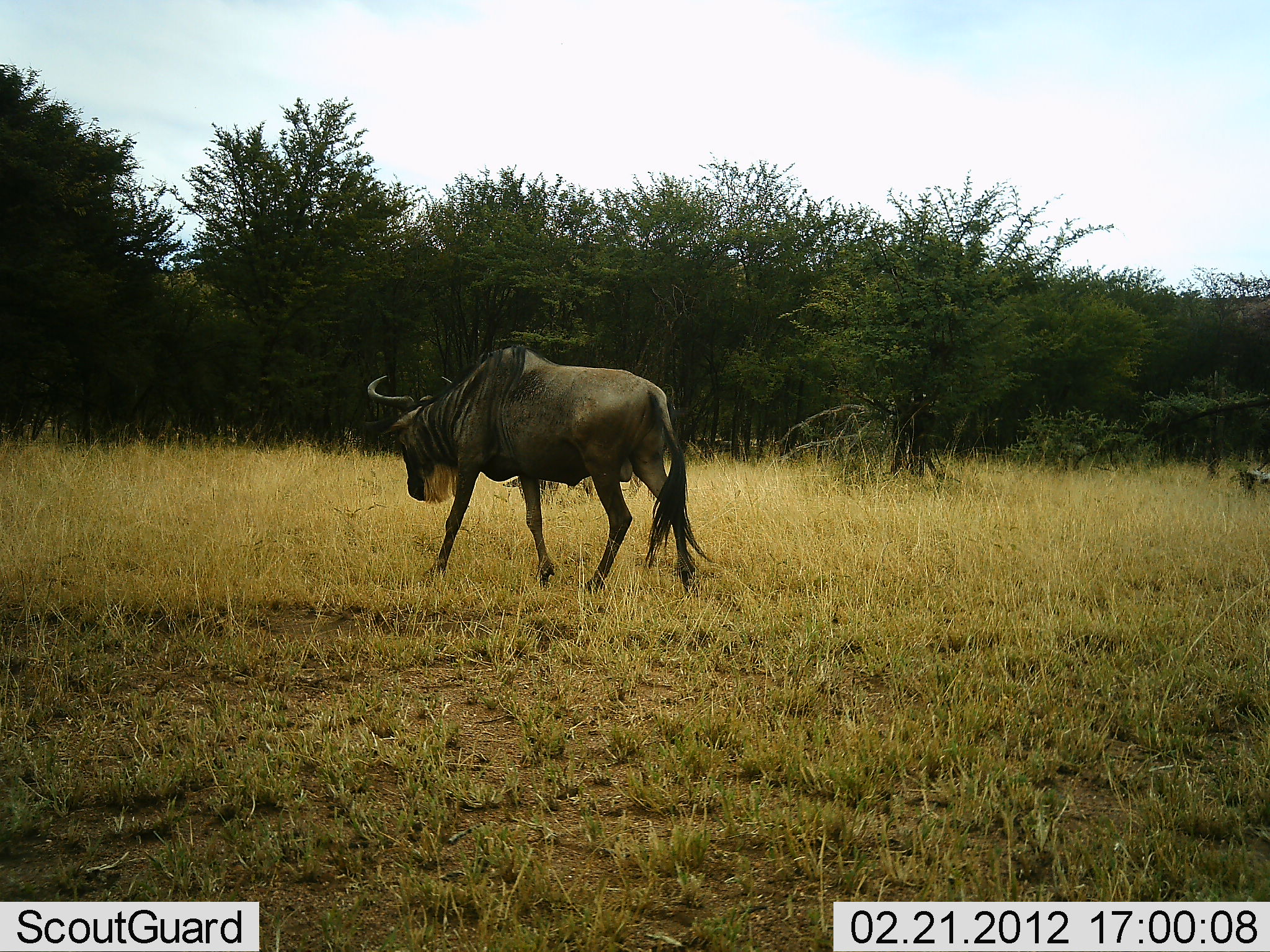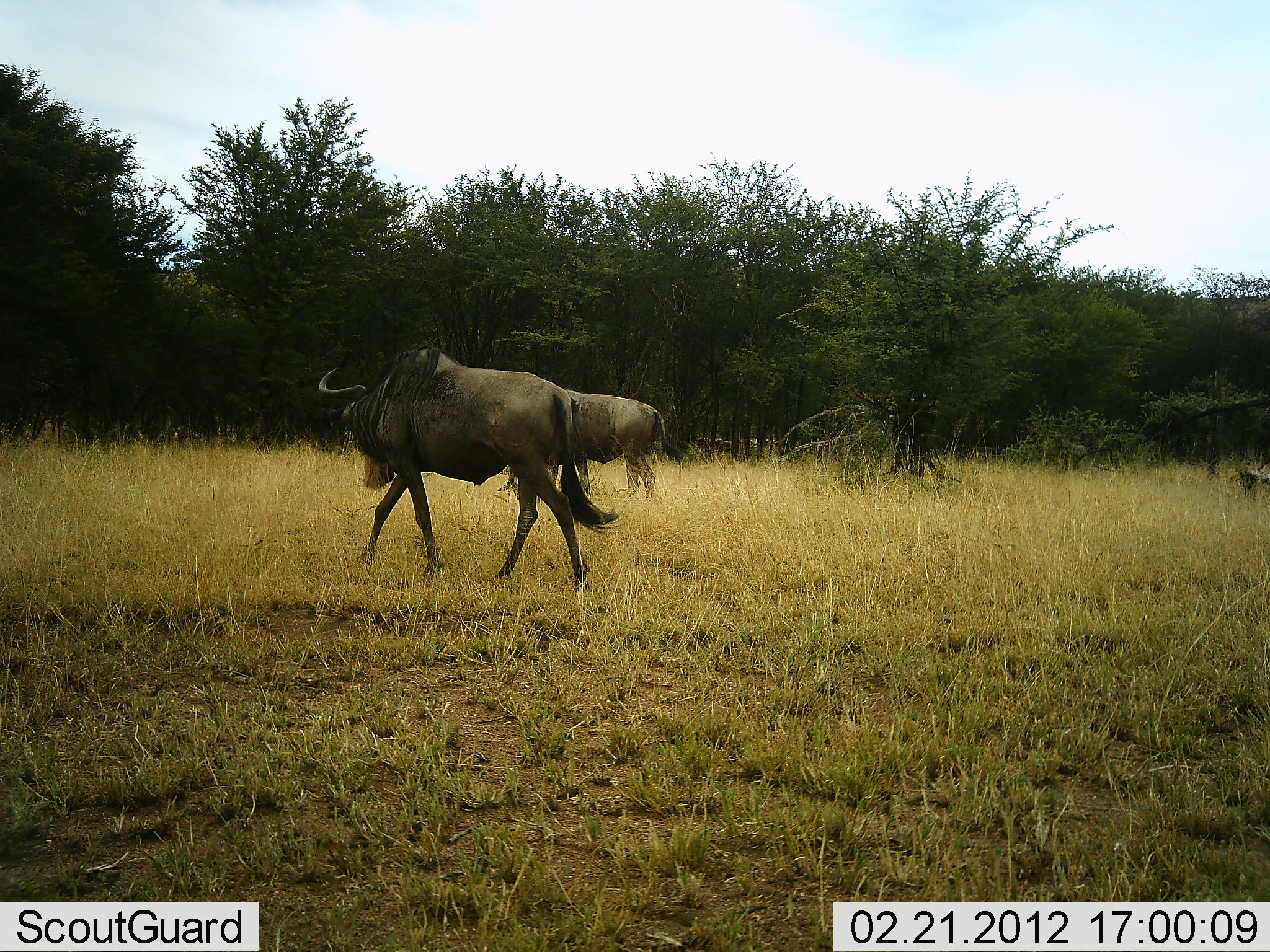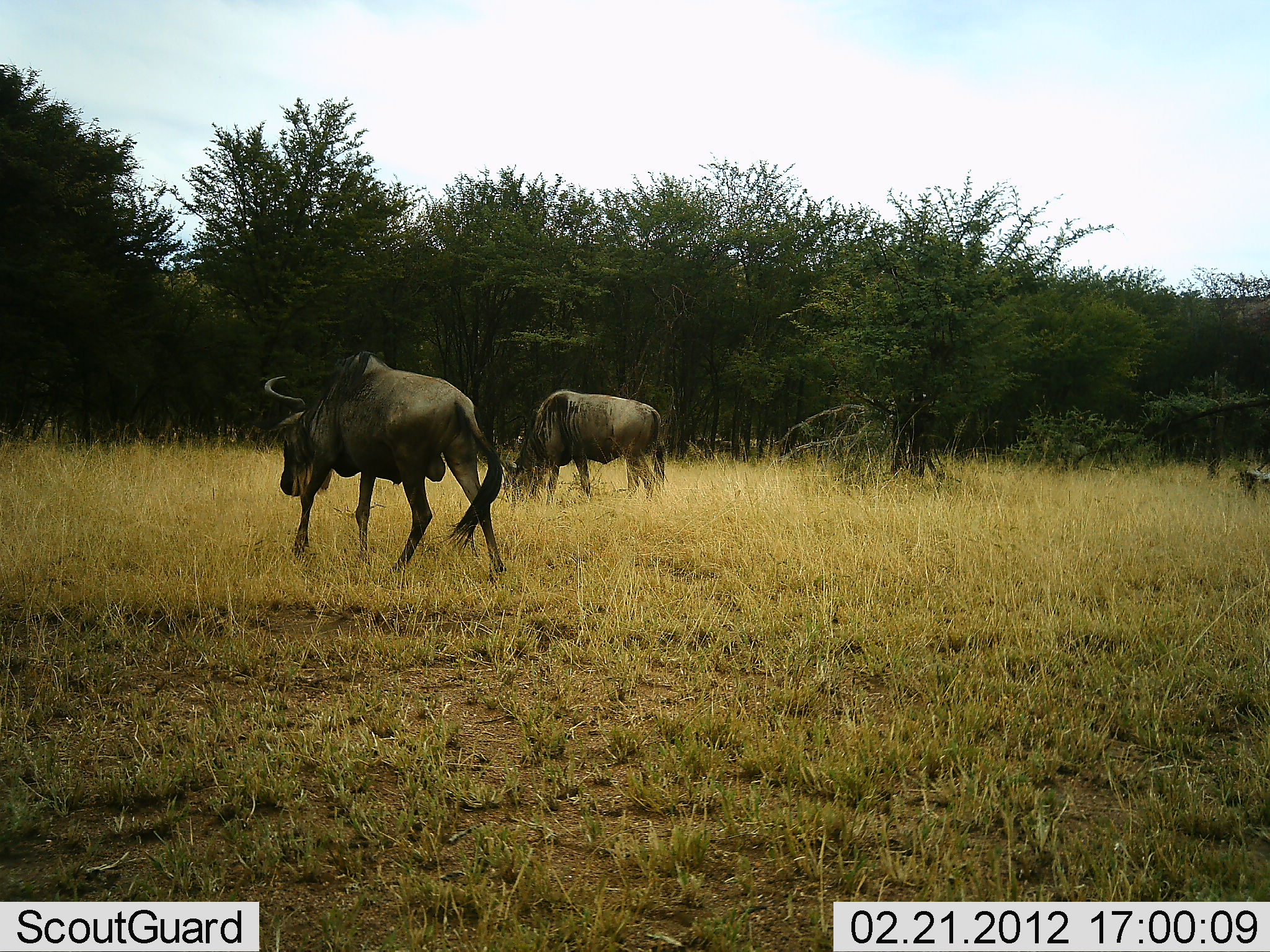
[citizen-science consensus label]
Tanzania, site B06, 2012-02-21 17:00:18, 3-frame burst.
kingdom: Animalia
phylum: Chordata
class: Mammalia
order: Artiodactyla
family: Bovidae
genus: Connochaetes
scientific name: Connochaetes taurinus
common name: blue wildebeest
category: wildebeest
Wildebeest (blue wildebeest) (Connochaetes taurinus), count 2. Behavior (volunteer vote fractions): standing 33%, resting 4%, moving 79%, interacting 0%. Young present (vote fraction): 0%. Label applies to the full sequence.